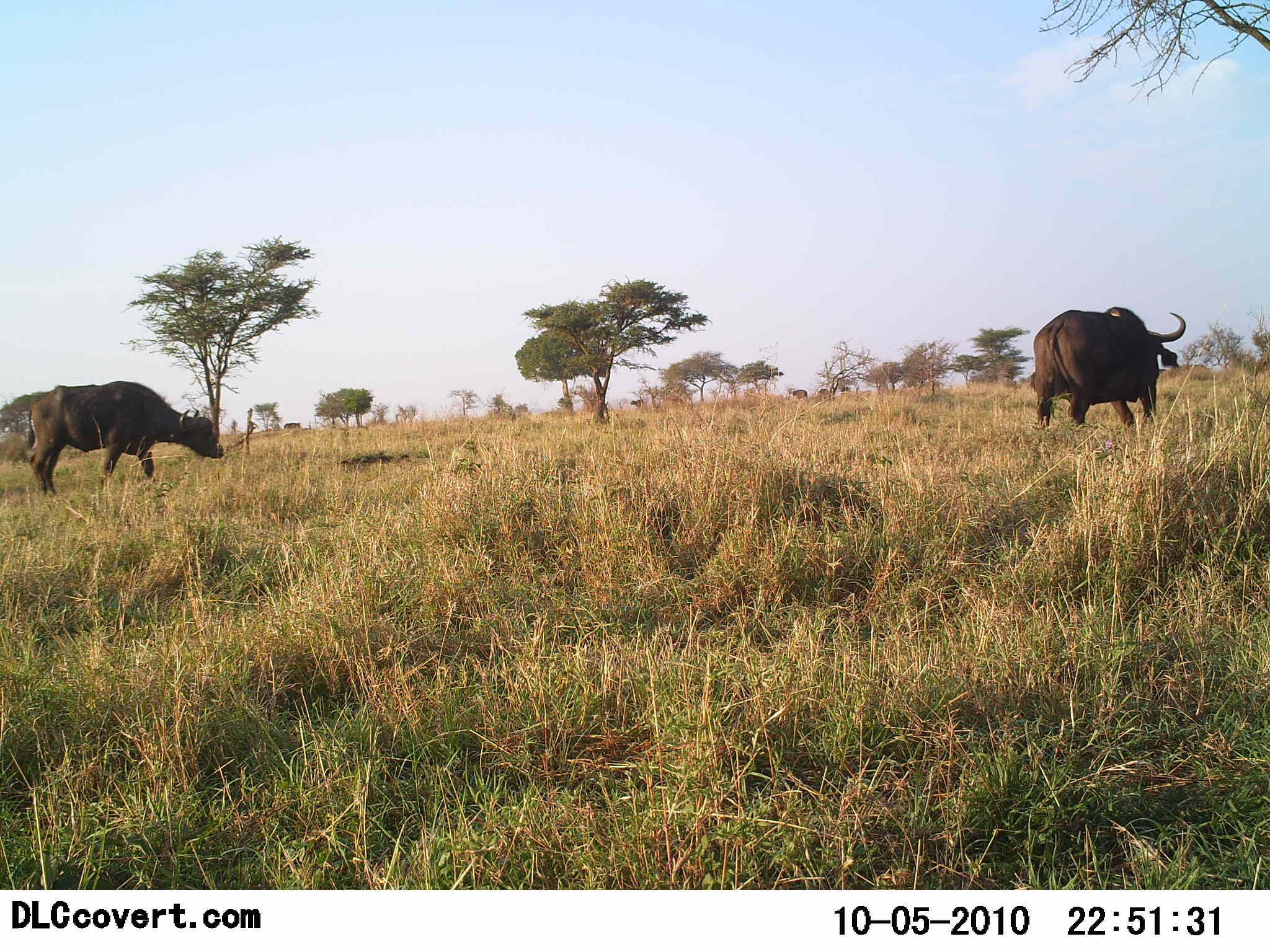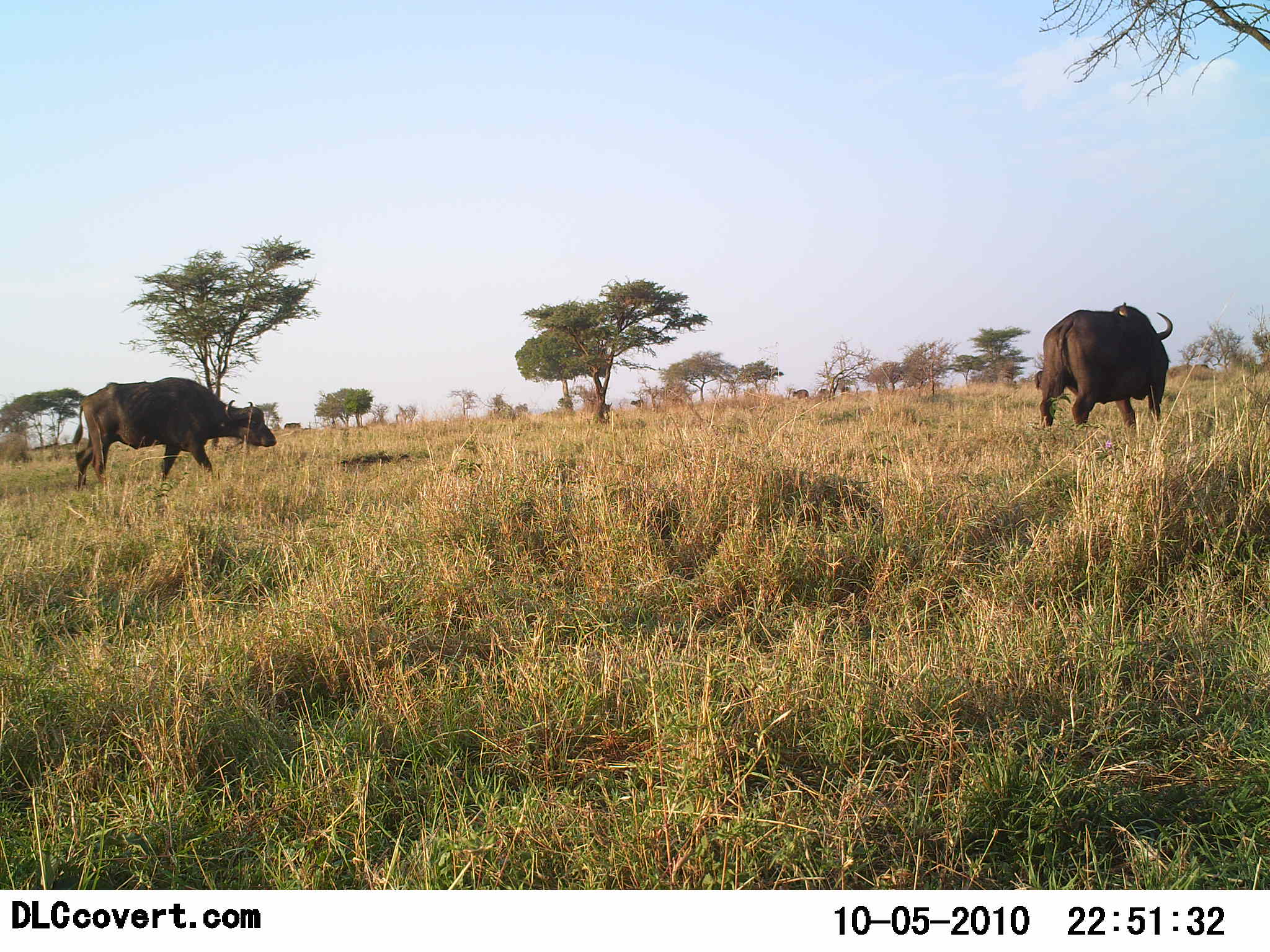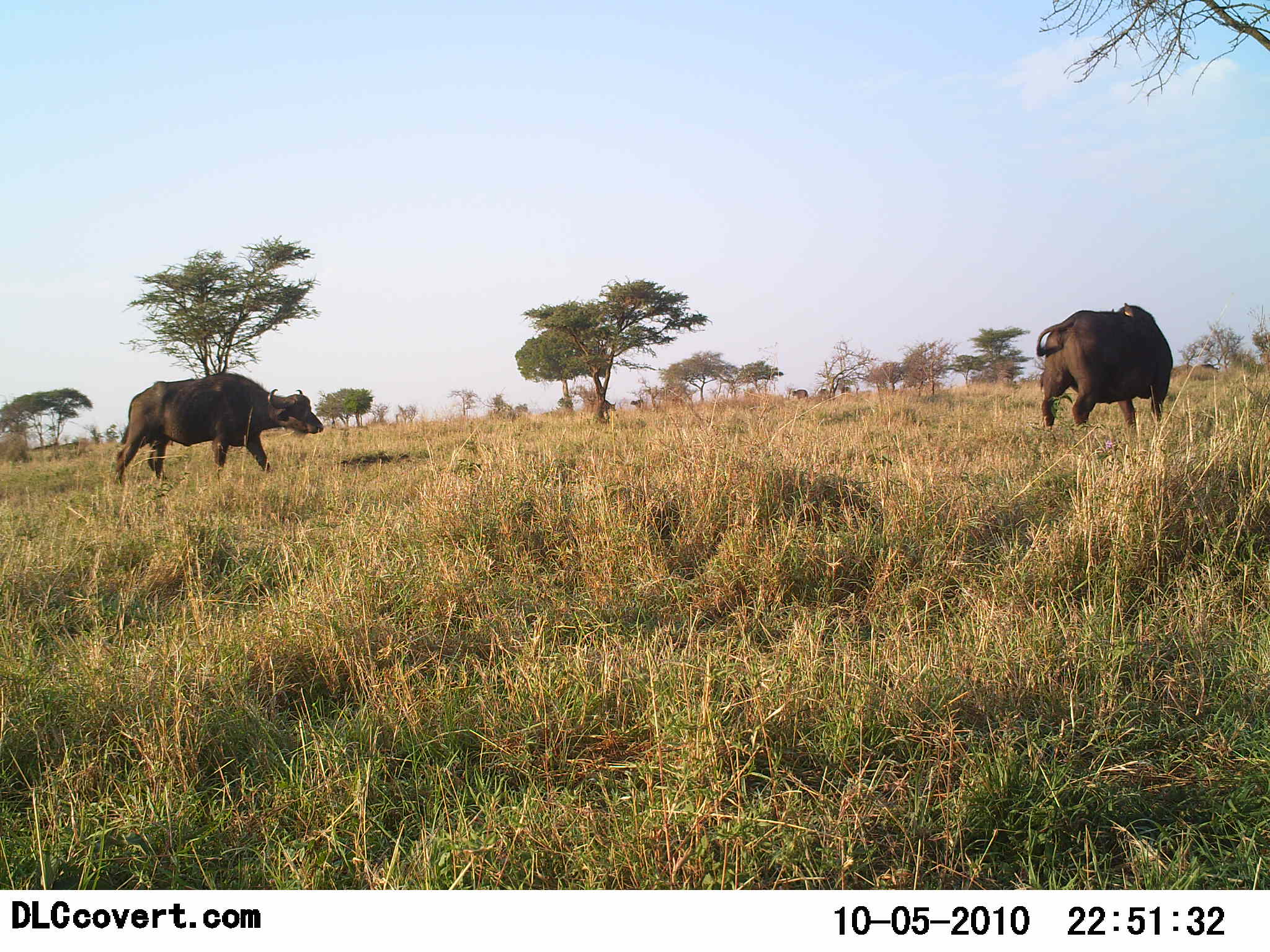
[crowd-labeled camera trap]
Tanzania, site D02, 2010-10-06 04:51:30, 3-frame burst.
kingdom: Animalia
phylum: Chordata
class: Mammalia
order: Artiodactyla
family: Bovidae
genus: Syncerus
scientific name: Syncerus caffer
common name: cape buffalo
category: buffalo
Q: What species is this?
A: Buffalo (cape buffalo) (Syncerus caffer).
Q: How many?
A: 2.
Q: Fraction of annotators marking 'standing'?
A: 47%.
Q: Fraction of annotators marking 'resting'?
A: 0%.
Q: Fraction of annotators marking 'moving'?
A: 67%.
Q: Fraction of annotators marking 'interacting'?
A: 7%.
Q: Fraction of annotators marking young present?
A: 0%.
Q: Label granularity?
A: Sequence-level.